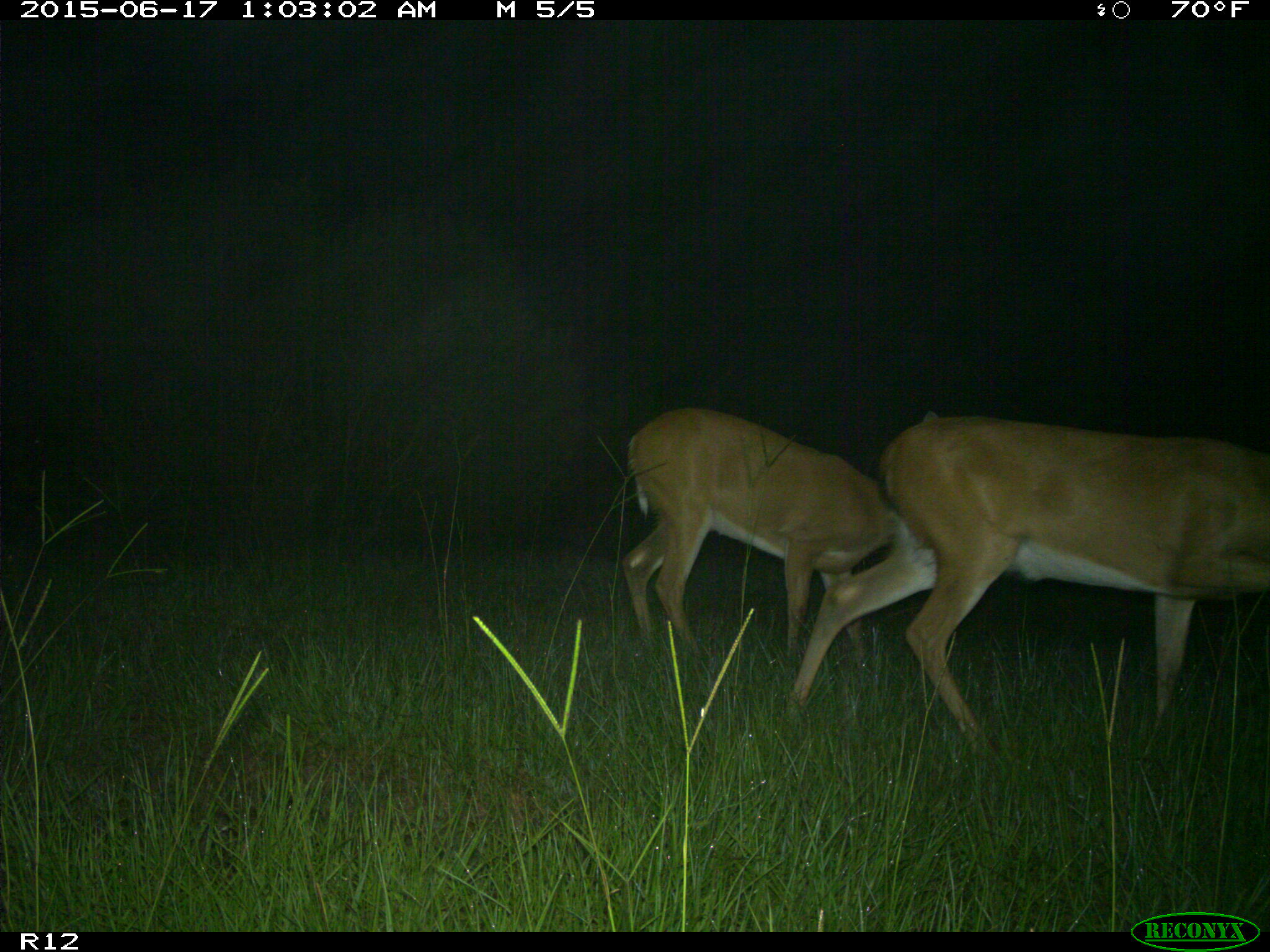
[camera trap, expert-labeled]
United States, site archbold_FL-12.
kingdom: Animalia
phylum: Chordata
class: Mammalia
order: Artiodactyla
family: Cervidae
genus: Odocoileus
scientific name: Odocoileus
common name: deer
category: unidentified deer